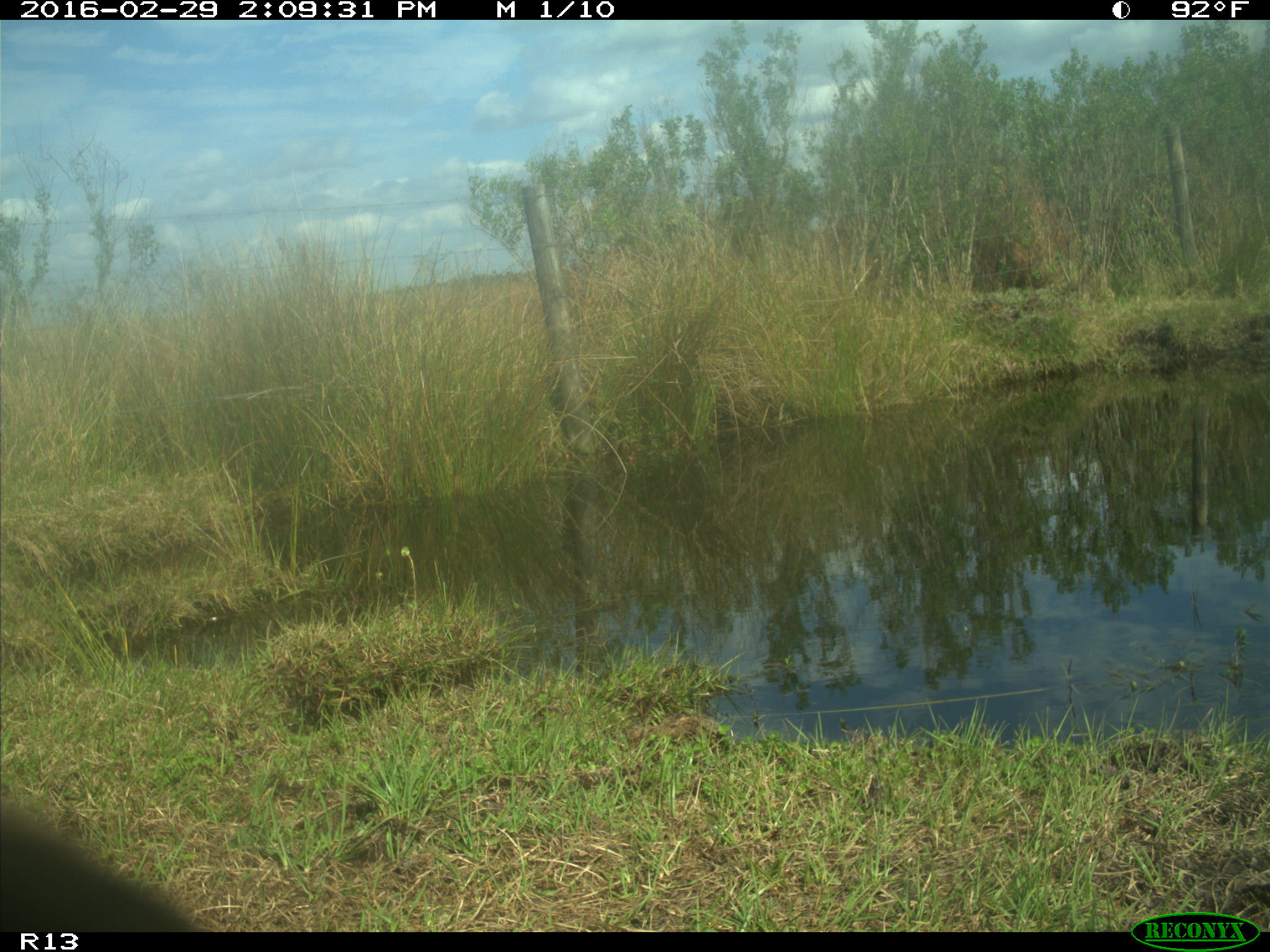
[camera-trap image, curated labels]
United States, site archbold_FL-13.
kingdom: Animalia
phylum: Chordata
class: Mammalia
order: Artiodactyla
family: Bovidae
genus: Bos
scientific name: Bos taurus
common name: domestic cow